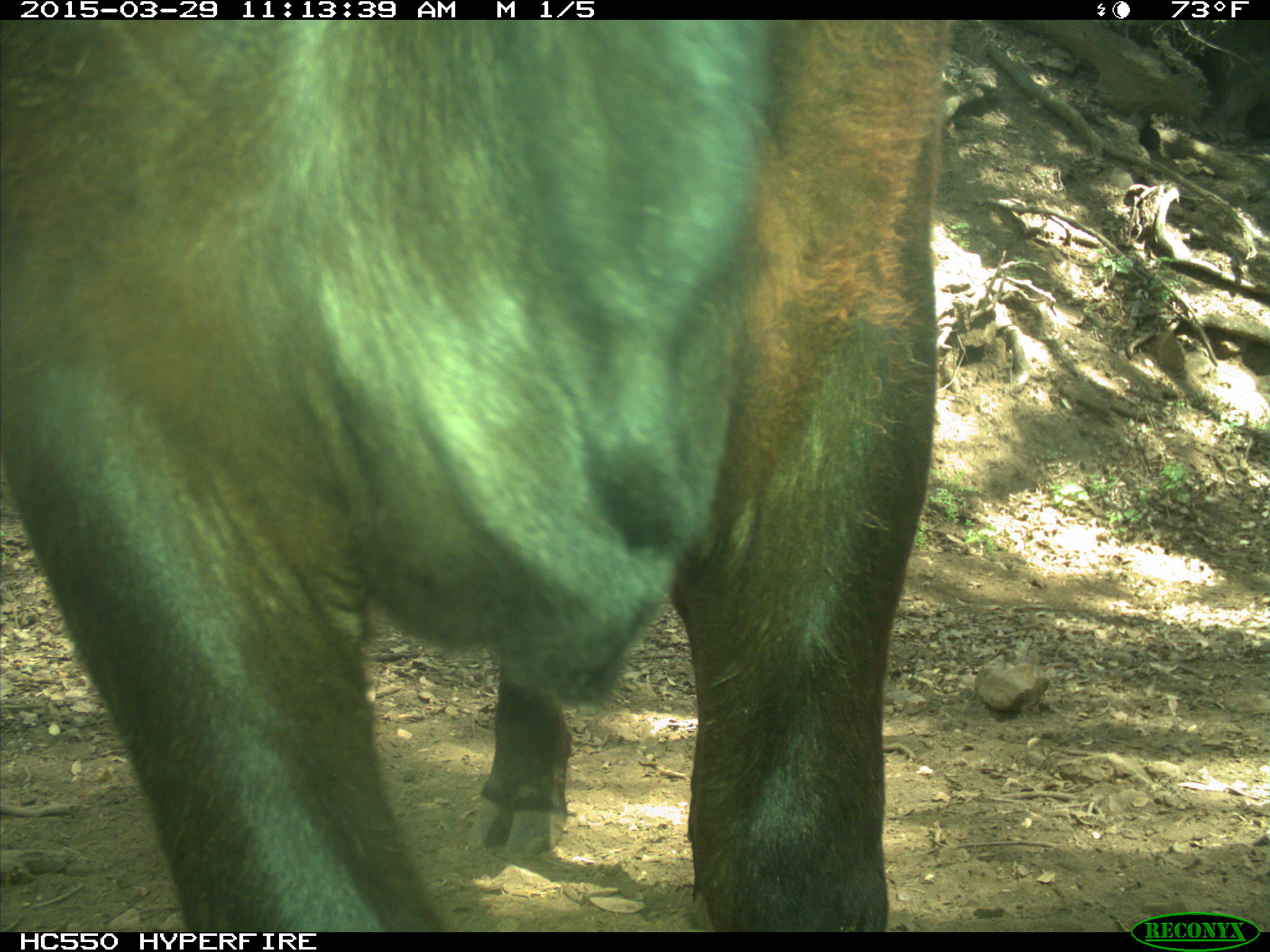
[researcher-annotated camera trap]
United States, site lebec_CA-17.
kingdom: Animalia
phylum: Chordata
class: Mammalia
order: Artiodactyla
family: Bovidae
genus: Bos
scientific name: Bos taurus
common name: domestic cow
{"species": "Bos taurus (domestic cow)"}